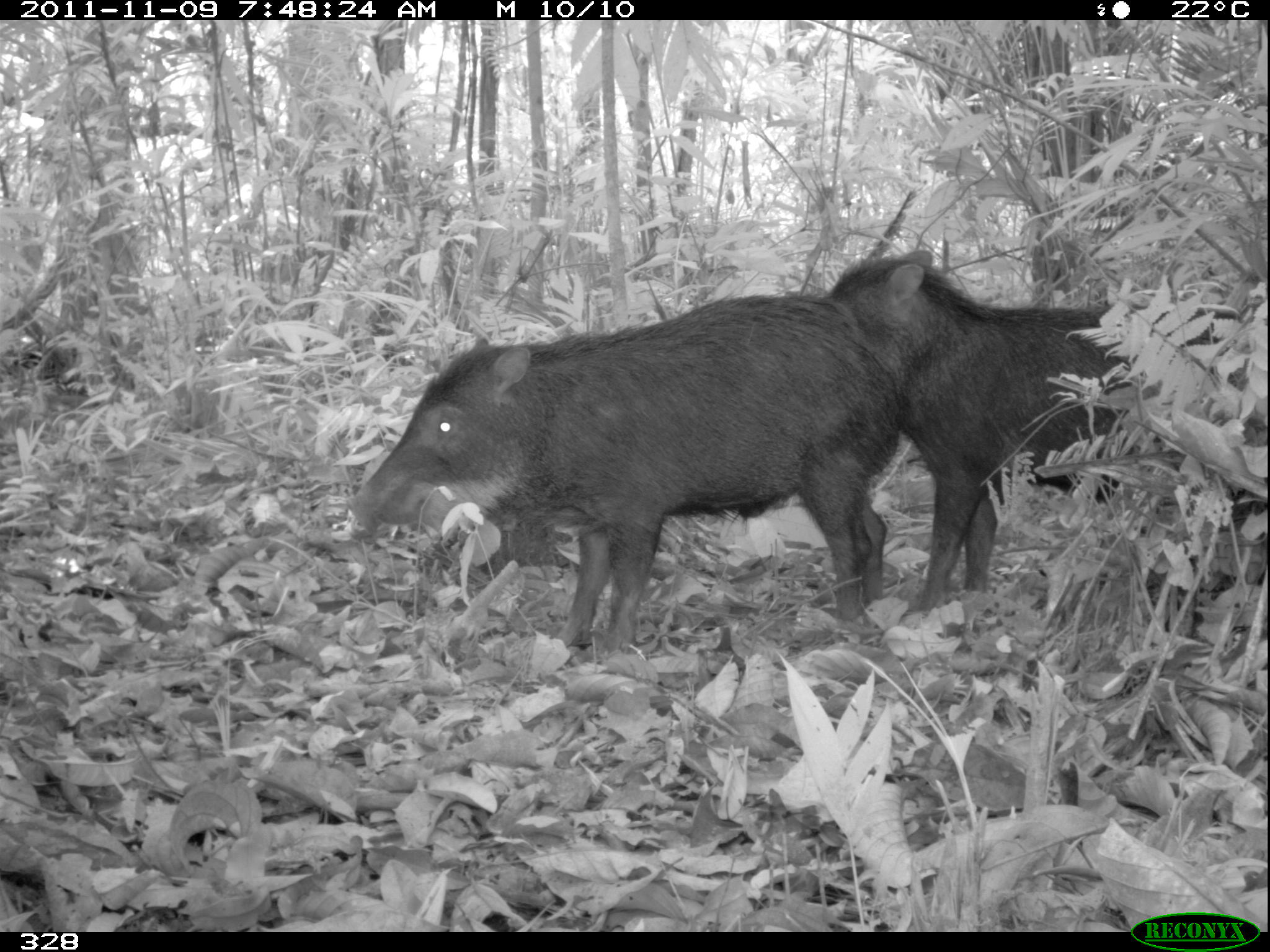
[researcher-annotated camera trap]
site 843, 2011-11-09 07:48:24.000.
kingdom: Animalia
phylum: Chordata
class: Mammalia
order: Artiodactyla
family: Tayassuidae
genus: Tayassu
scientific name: Tayassu pecari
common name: white-lipped peccary